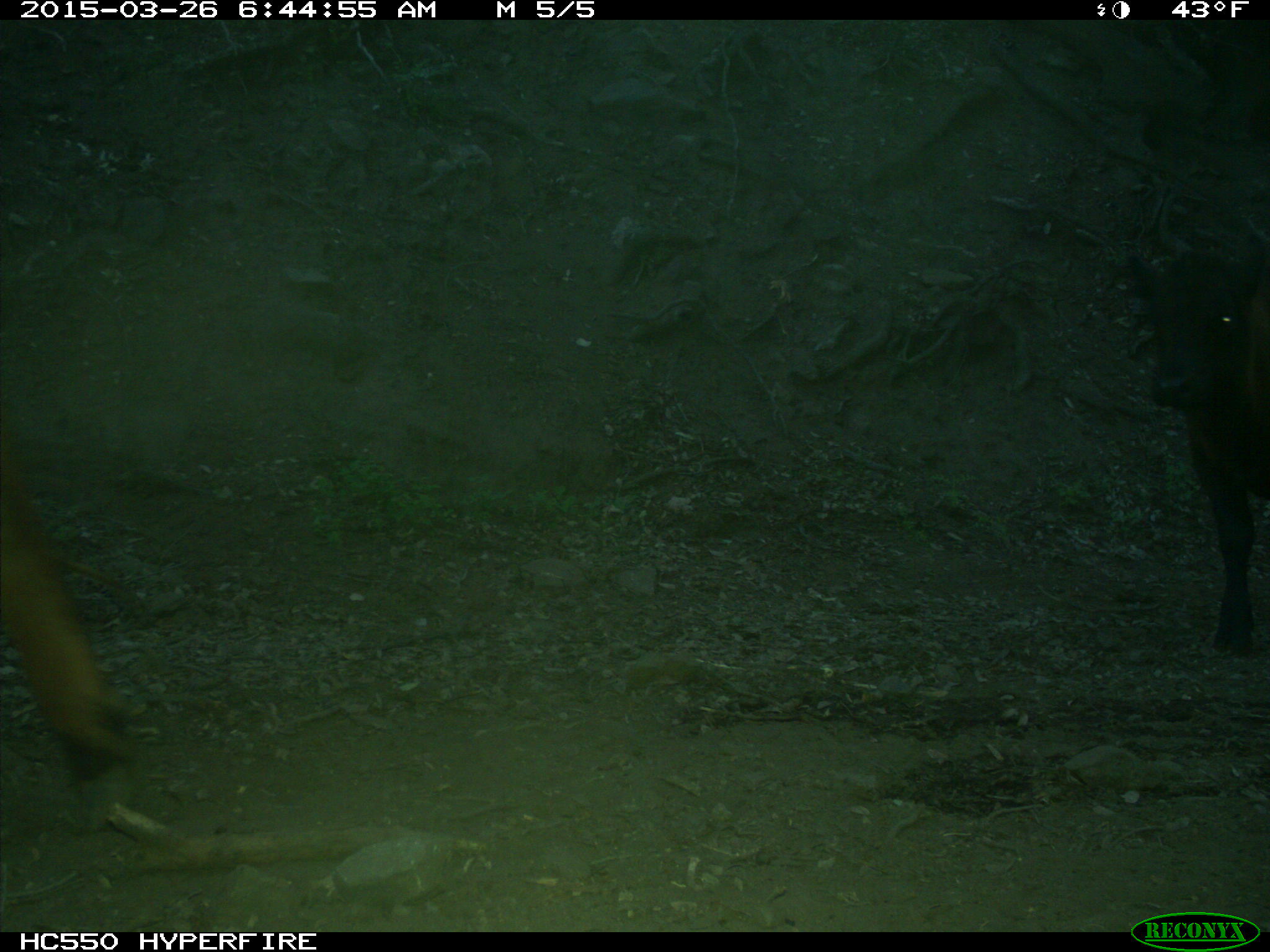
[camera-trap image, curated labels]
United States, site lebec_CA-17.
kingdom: Animalia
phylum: Chordata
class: Mammalia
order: Artiodactyla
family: Bovidae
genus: Bos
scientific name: Bos taurus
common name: domestic cow